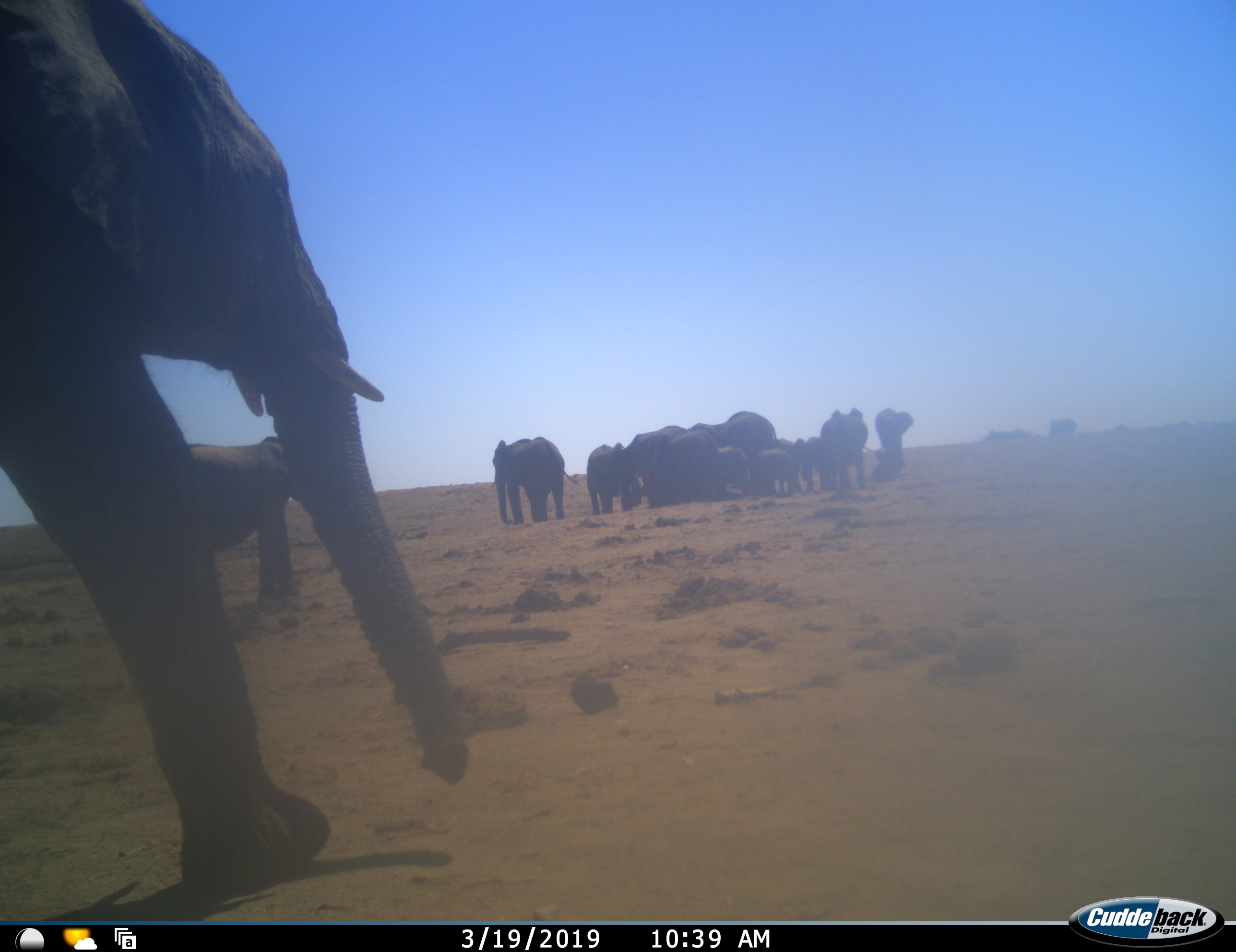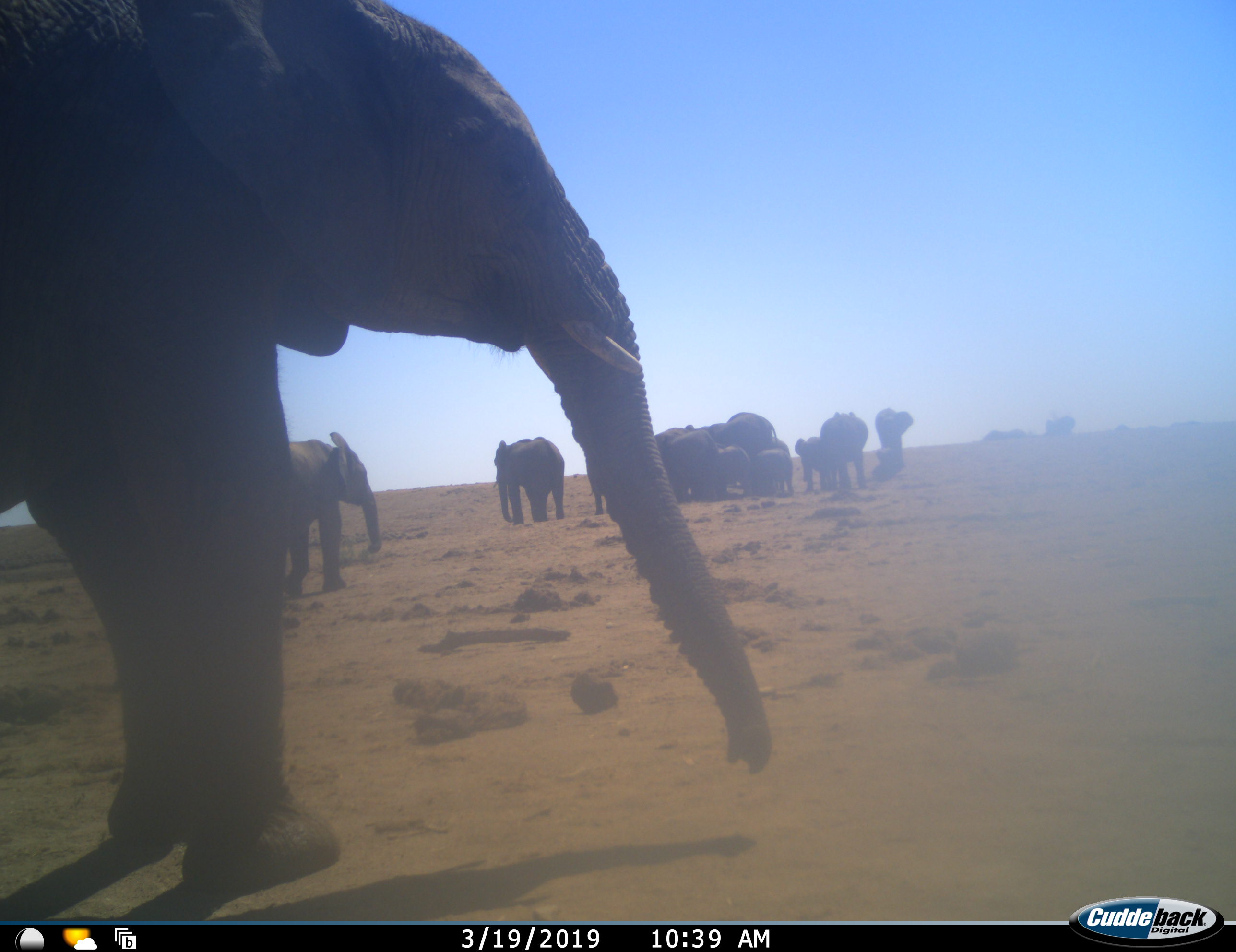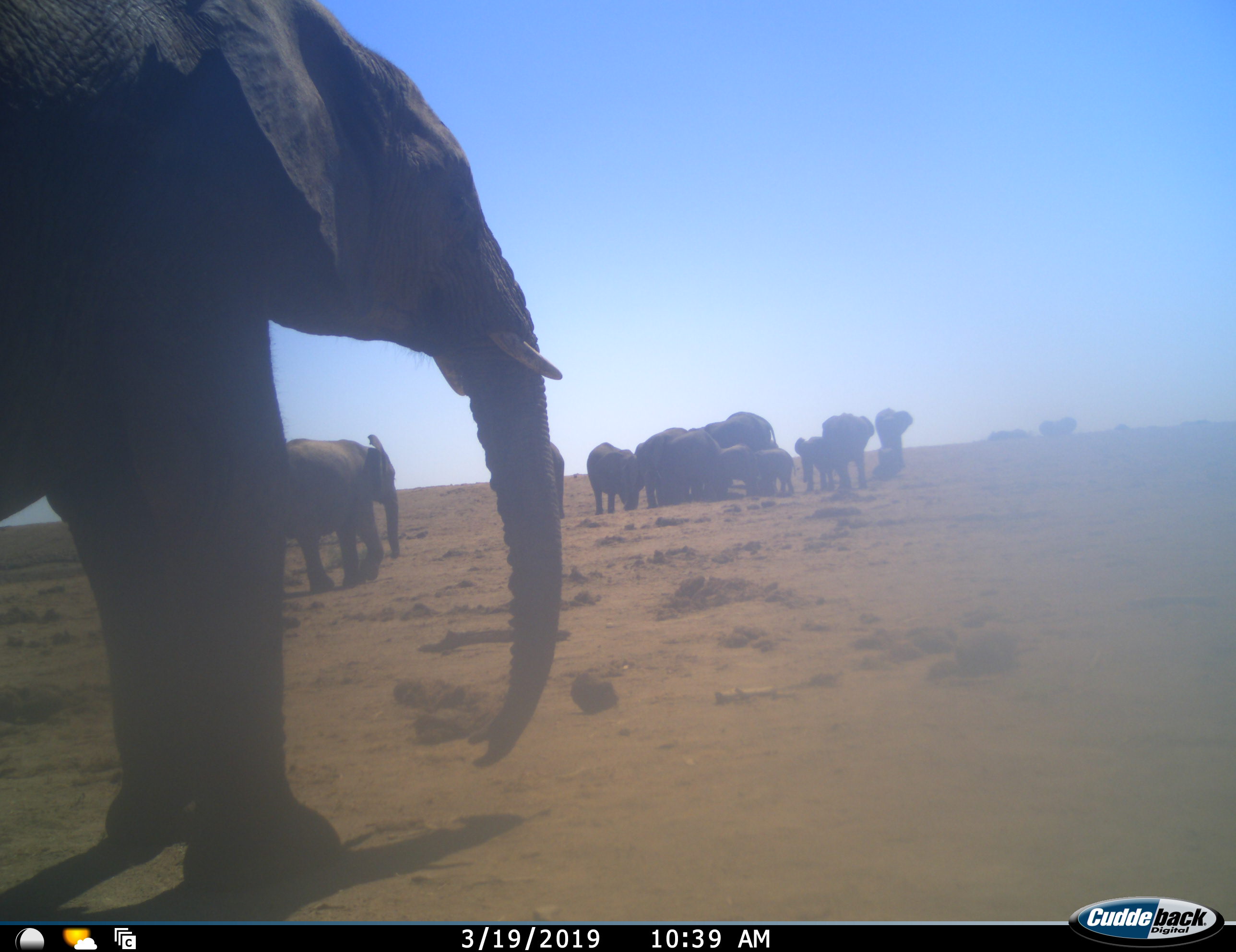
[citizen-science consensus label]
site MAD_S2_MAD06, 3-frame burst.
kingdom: Animalia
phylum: Chordata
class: Mammalia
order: Proboscidea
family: Elephantidae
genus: Loxodonta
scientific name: Loxodonta africana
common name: african bush elephant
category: elephant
Elephant (african bush elephant) (Loxodonta africana), count 11-50. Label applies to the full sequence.